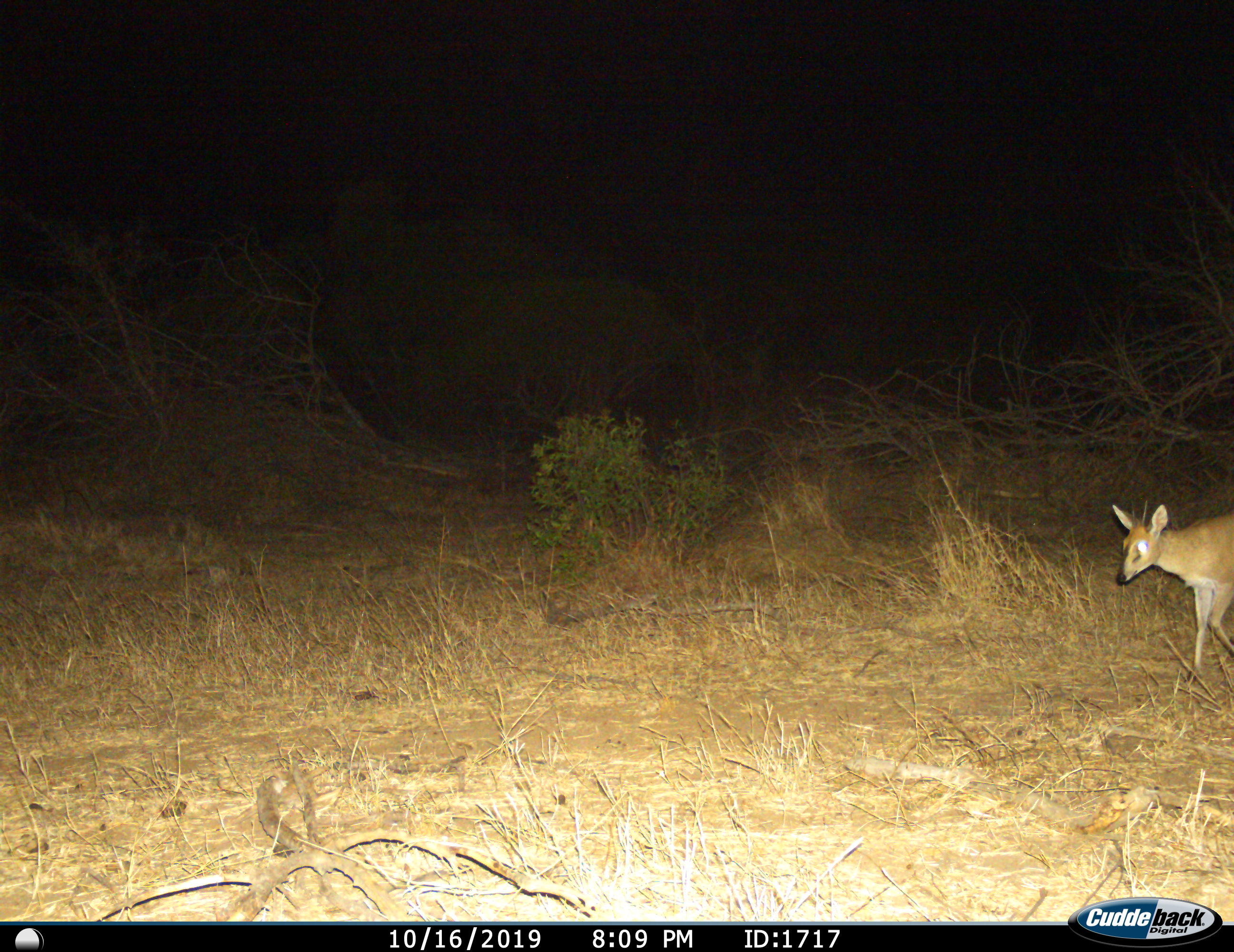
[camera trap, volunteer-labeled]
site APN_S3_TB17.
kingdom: Animalia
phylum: Chordata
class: Mammalia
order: Artiodactyla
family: Bovidae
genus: Sylvicapra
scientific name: Sylvicapra grimmia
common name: common duiker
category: duikercommongrey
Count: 1.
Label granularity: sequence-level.